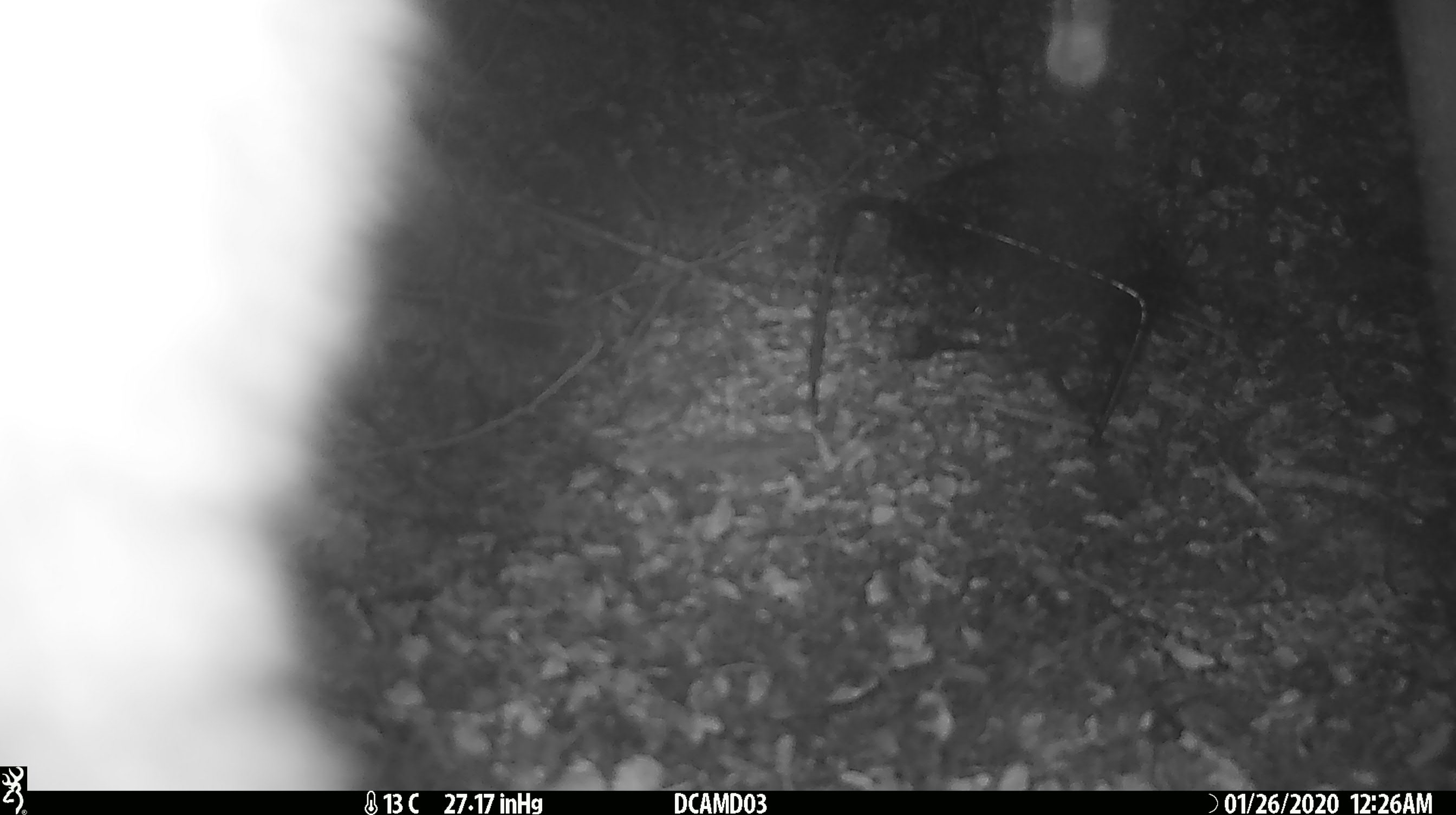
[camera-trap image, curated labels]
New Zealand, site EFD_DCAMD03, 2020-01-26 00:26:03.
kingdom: Animalia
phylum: Chordata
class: Mammalia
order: Diprotodontia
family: Phalangeridae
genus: Trichosurus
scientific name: Trichosurus vulpecula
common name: common brushtail possum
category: possum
Possum (common brushtail possum) (Trichosurus vulpecula).